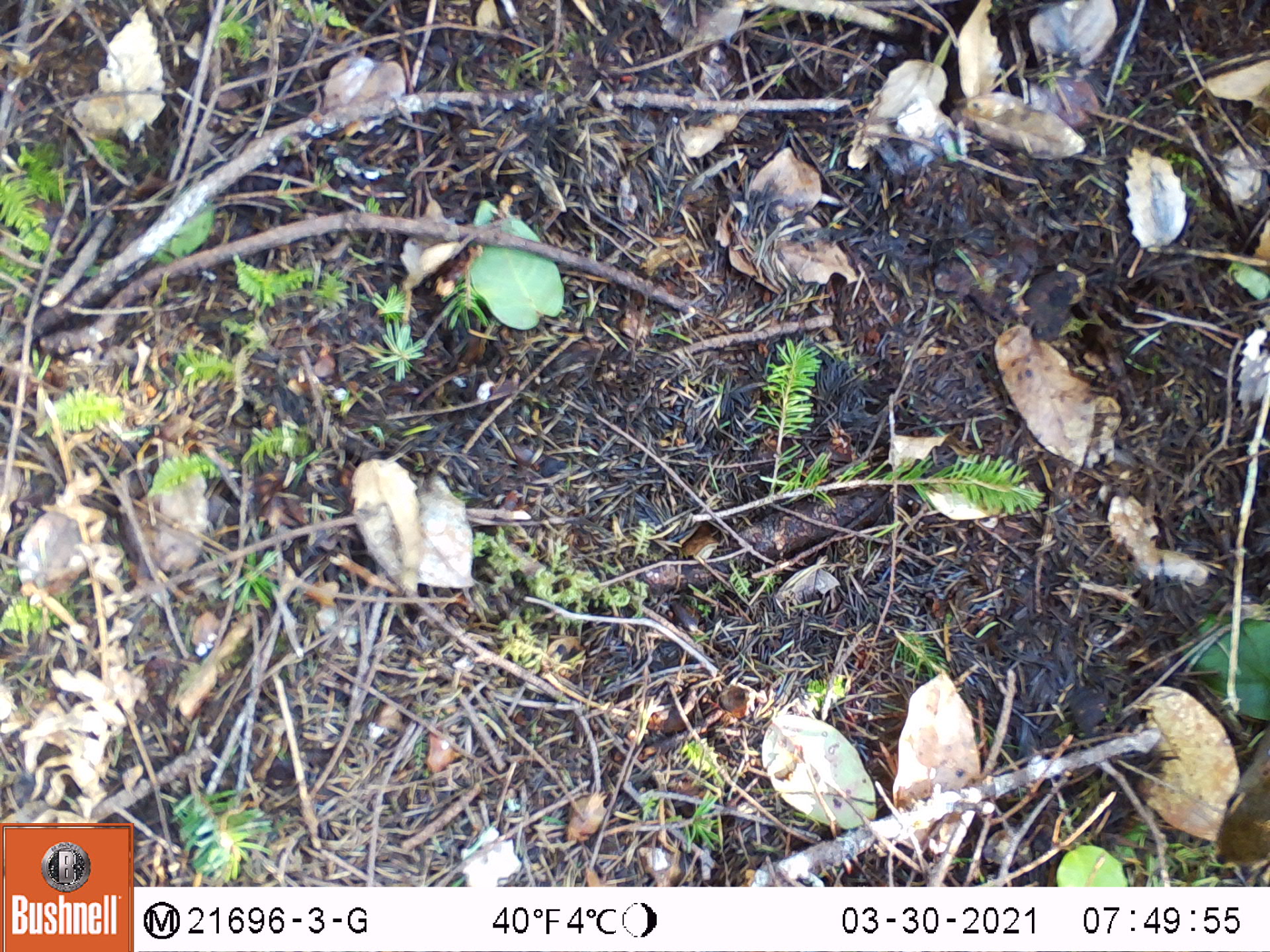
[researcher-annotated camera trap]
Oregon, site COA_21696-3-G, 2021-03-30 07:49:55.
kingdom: Animalia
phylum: Chordata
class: Mammalia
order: Rodentia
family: Sciuridae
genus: Tamiasciurus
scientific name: Tamiasciurus douglasii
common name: douglas squirrel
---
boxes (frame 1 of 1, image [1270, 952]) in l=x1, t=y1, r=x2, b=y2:
douglas squirrel: l=1190, t=706, r=1267, b=878